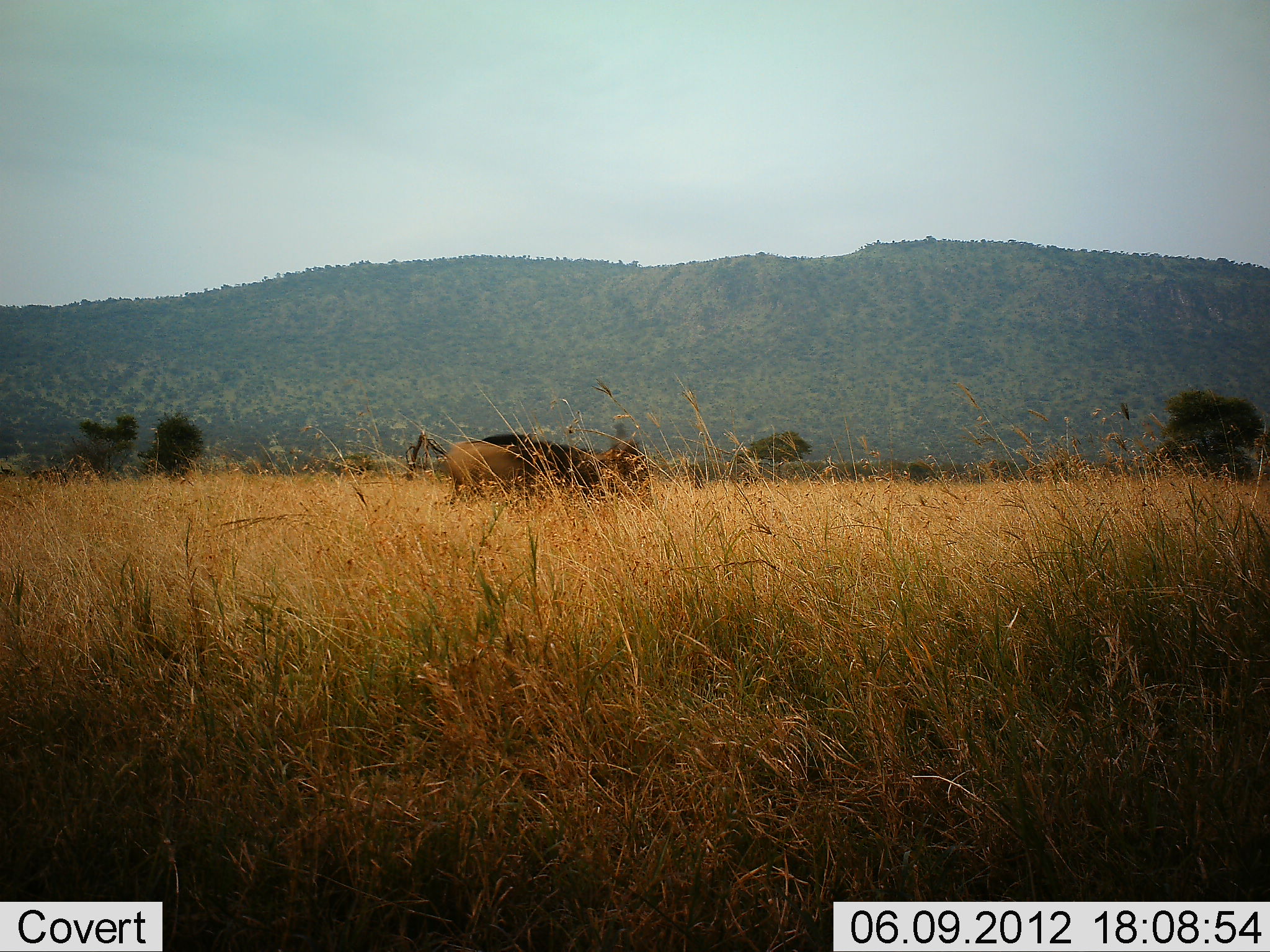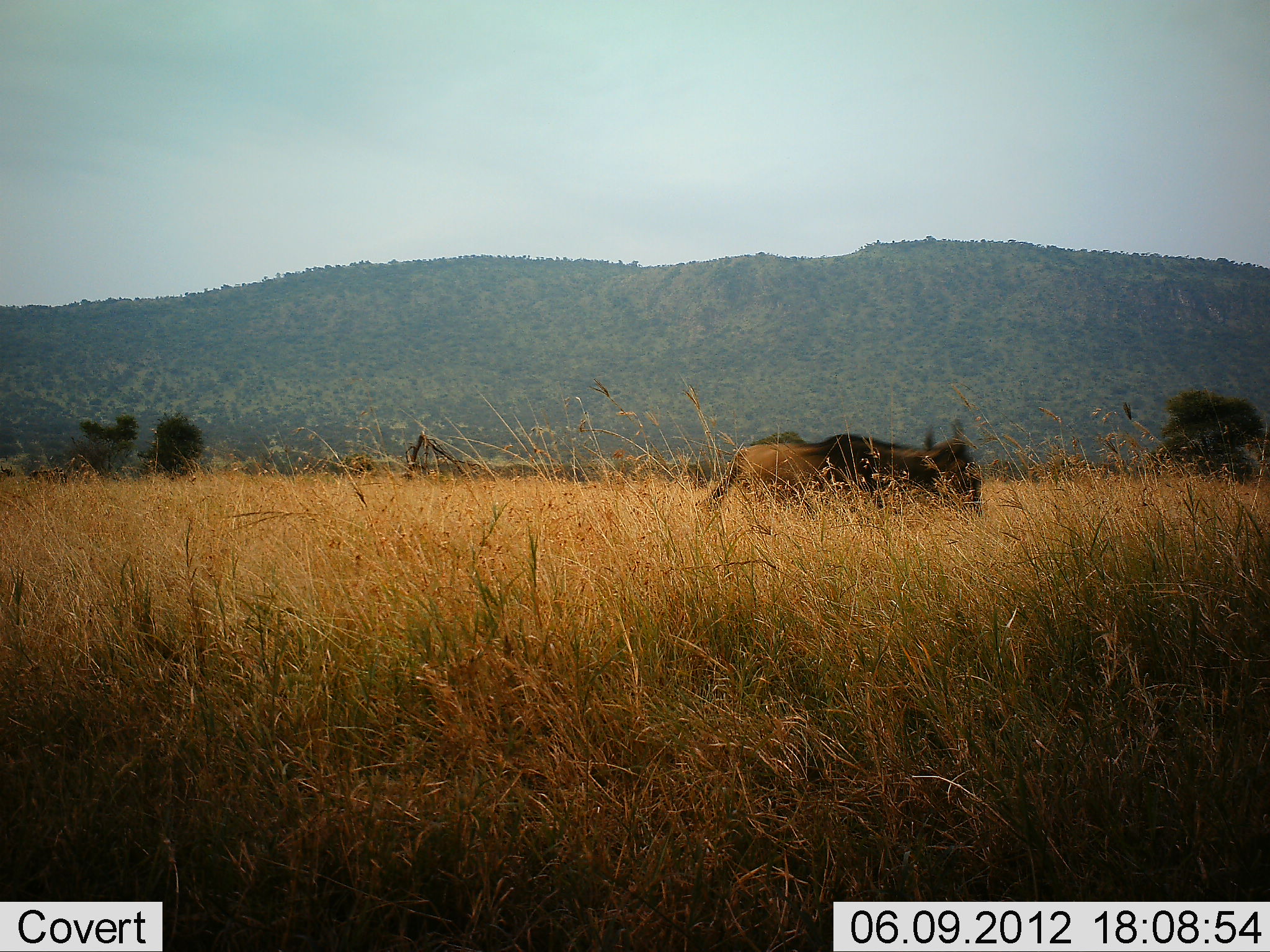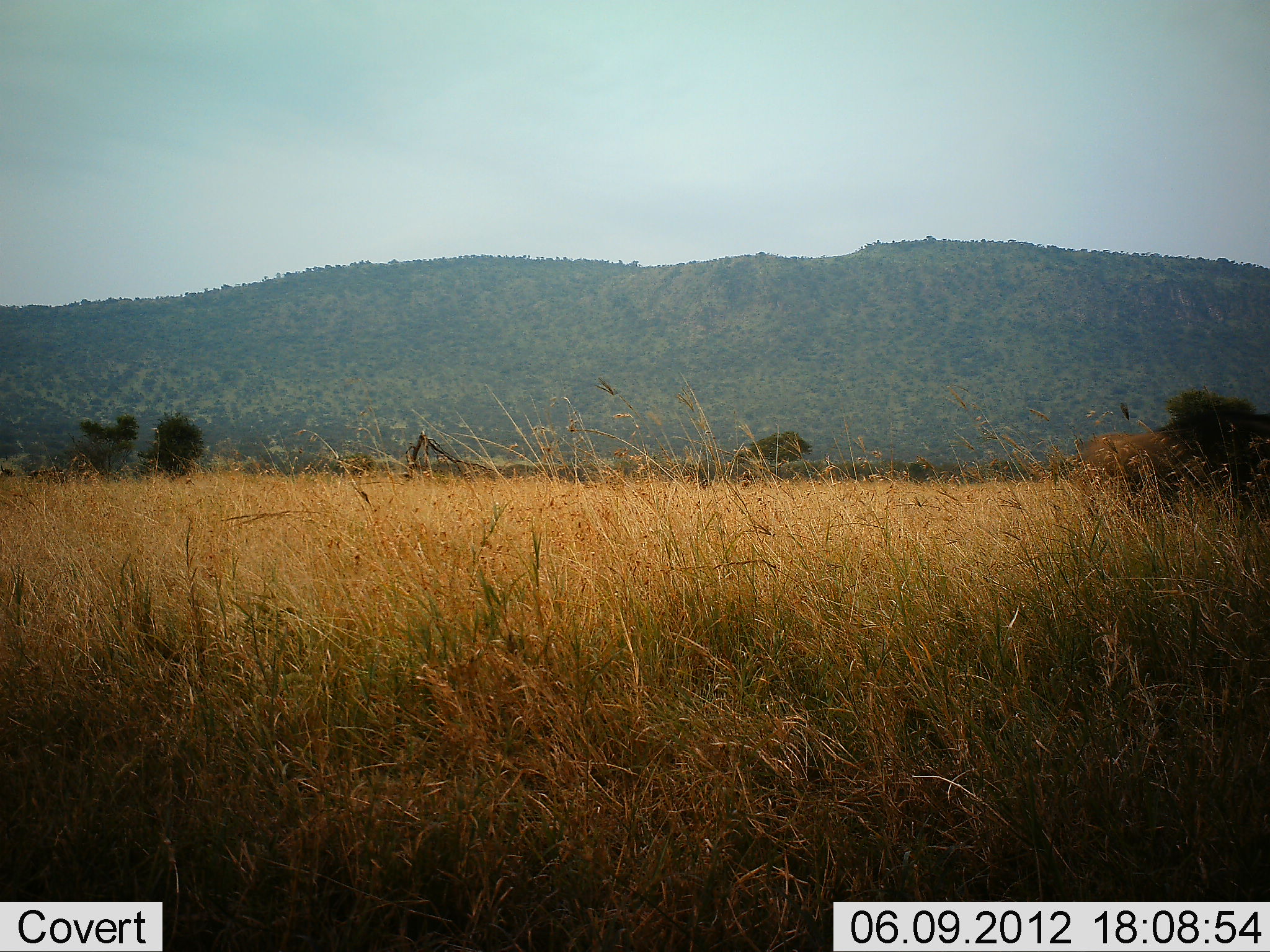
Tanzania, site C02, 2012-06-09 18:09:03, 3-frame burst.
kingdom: Animalia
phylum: Chordata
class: Mammalia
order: Artiodactyla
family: Bovidae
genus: Connochaetes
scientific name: Connochaetes taurinus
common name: blue wildebeest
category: wildebeest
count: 1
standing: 0%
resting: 0%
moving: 100%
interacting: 0%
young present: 0%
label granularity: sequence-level